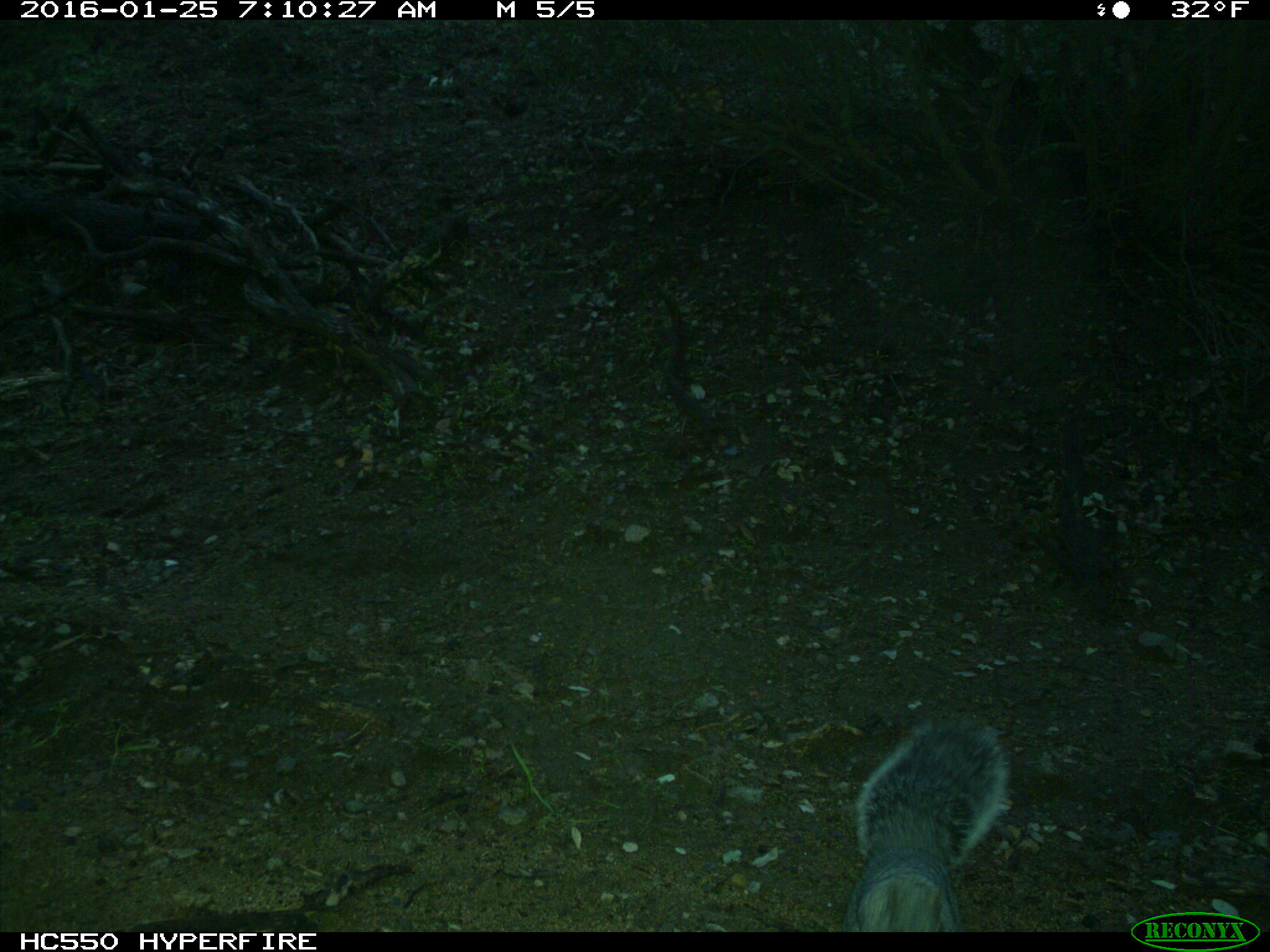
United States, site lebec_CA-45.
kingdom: Animalia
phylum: Chordata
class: Mammalia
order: Rodentia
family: Sciuridae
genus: Sciurus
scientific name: Sciurus carolinensis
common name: eastern gray squirrel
Sciurus carolinensis (eastern gray squirrel).